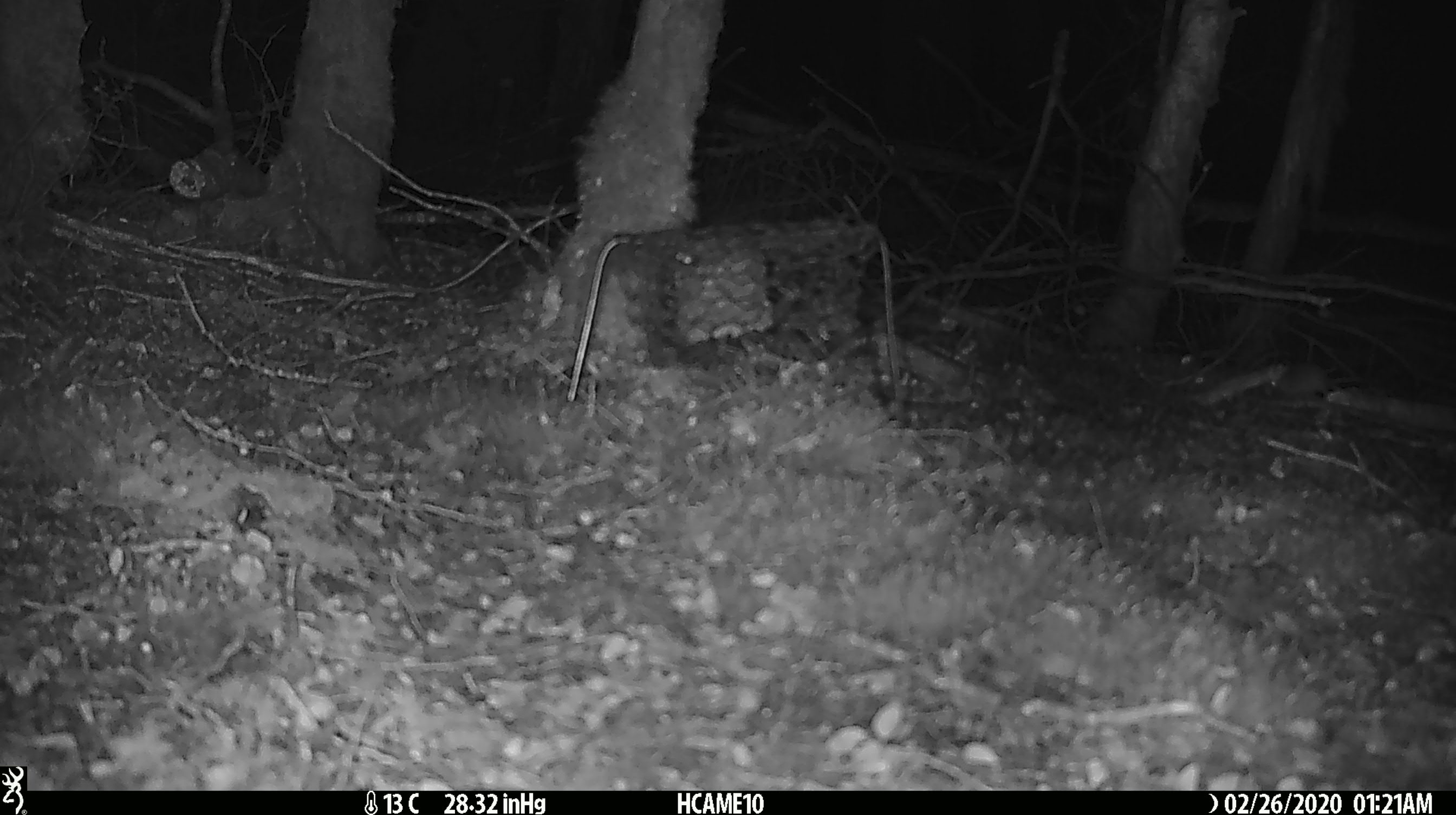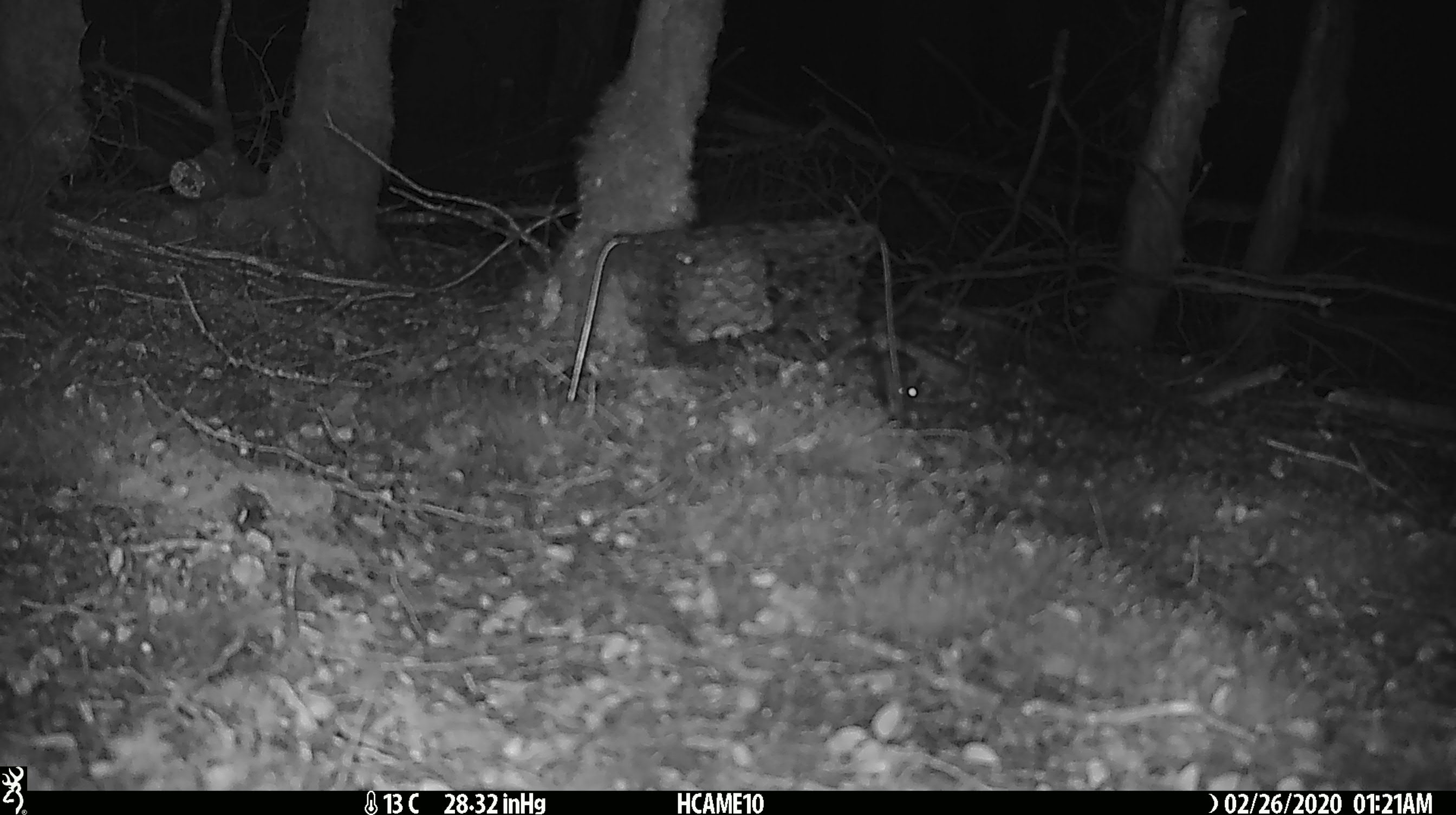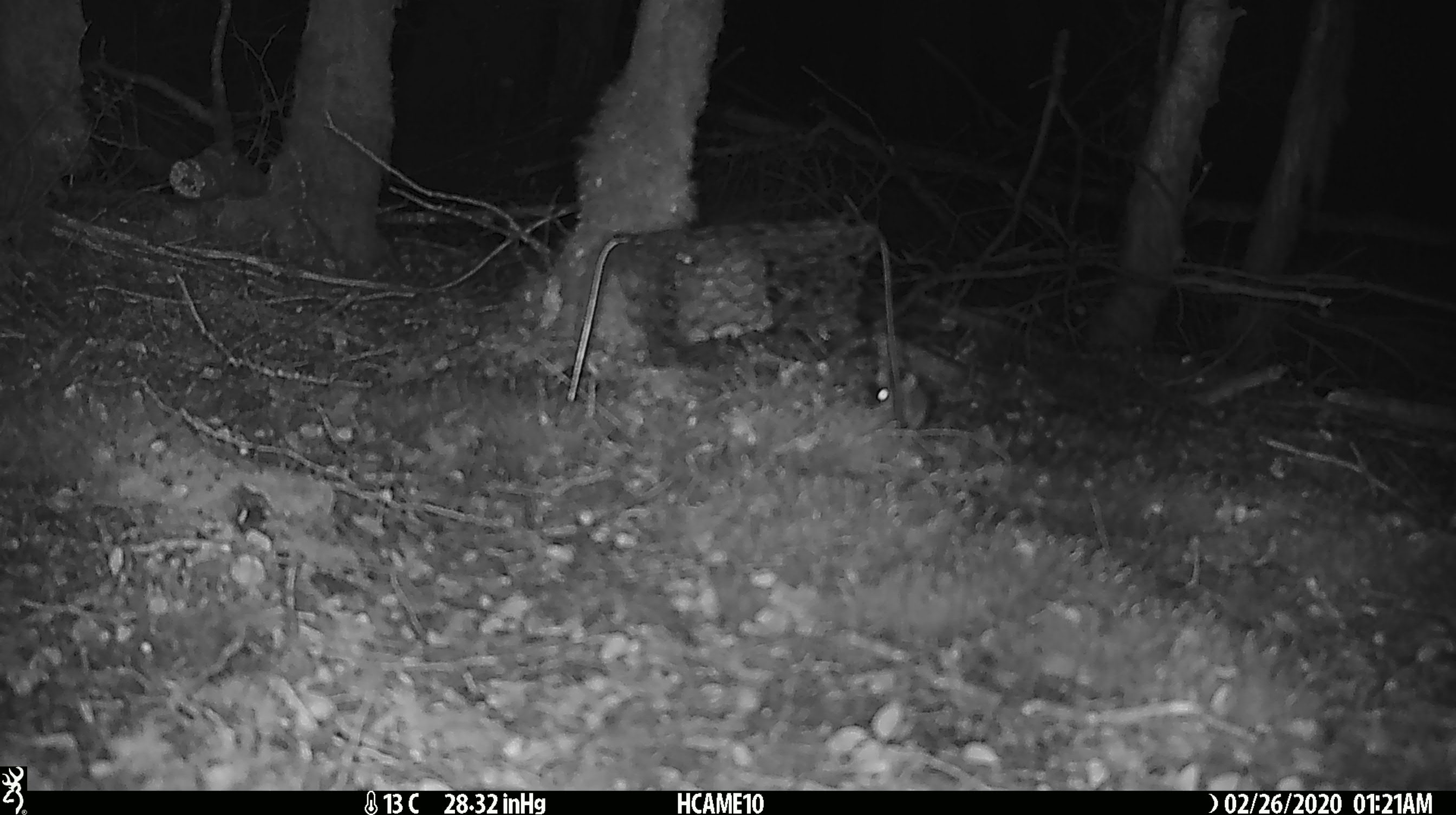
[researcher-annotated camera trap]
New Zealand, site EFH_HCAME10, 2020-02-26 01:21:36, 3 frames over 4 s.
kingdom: Animalia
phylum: Chordata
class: Mammalia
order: Rodentia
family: Muridae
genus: Mus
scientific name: Mus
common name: mouse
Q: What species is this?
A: Mouse (Mus).